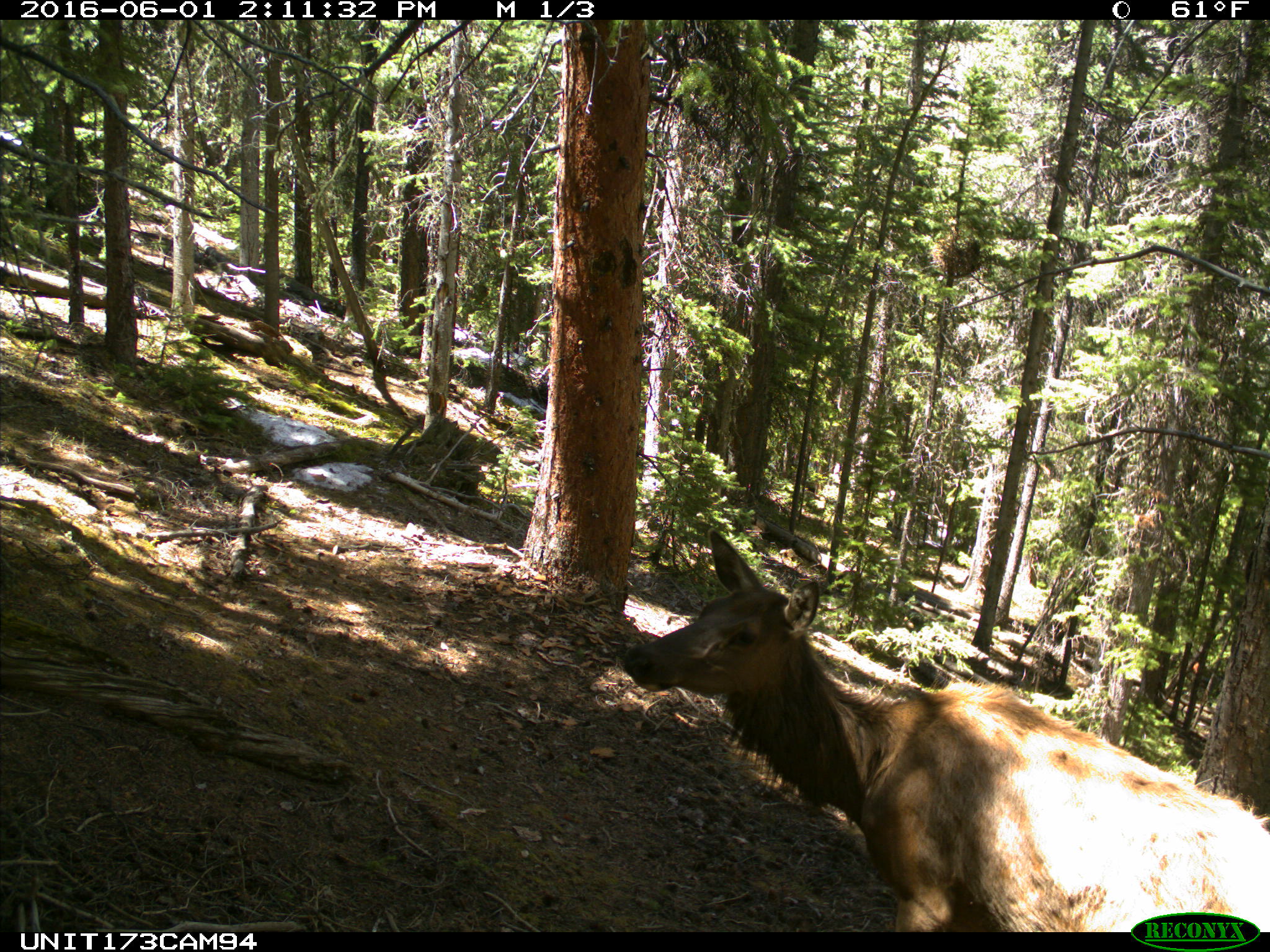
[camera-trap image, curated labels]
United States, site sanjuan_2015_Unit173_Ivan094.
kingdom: Animalia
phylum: Chordata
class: Mammalia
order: Artiodactyla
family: Cervidae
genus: Cervus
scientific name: Cervus elaphus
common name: red deer